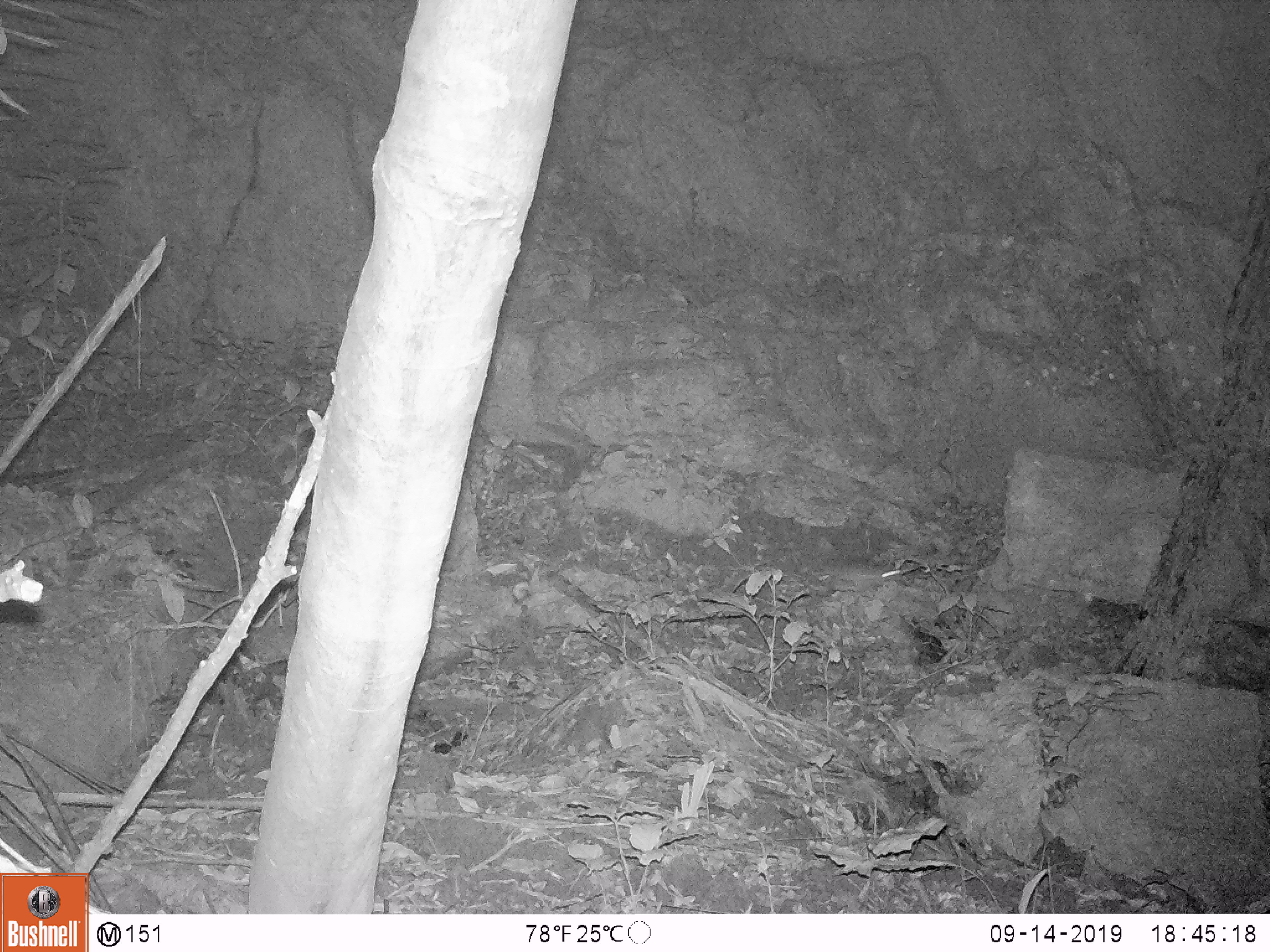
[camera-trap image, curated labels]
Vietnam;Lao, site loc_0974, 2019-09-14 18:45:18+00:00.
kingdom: Animalia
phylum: Chordata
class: Mammalia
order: Rodentia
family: Muridae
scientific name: Muridae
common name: old-world mice and rats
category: unidentified murid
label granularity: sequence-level